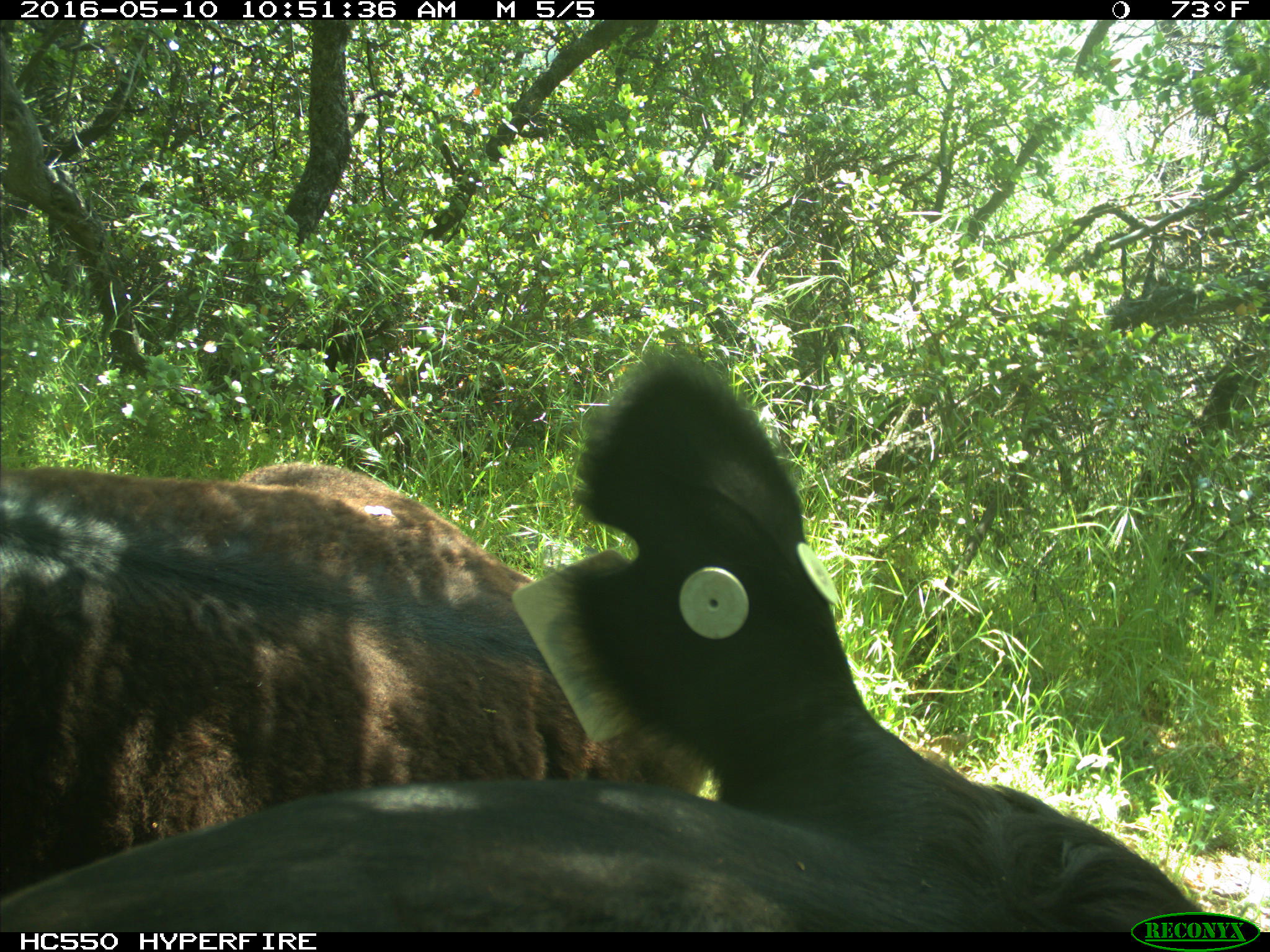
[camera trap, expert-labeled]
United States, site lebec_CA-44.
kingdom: Animalia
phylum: Chordata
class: Mammalia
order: Artiodactyla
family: Bovidae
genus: Bos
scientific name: Bos taurus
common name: domestic cow